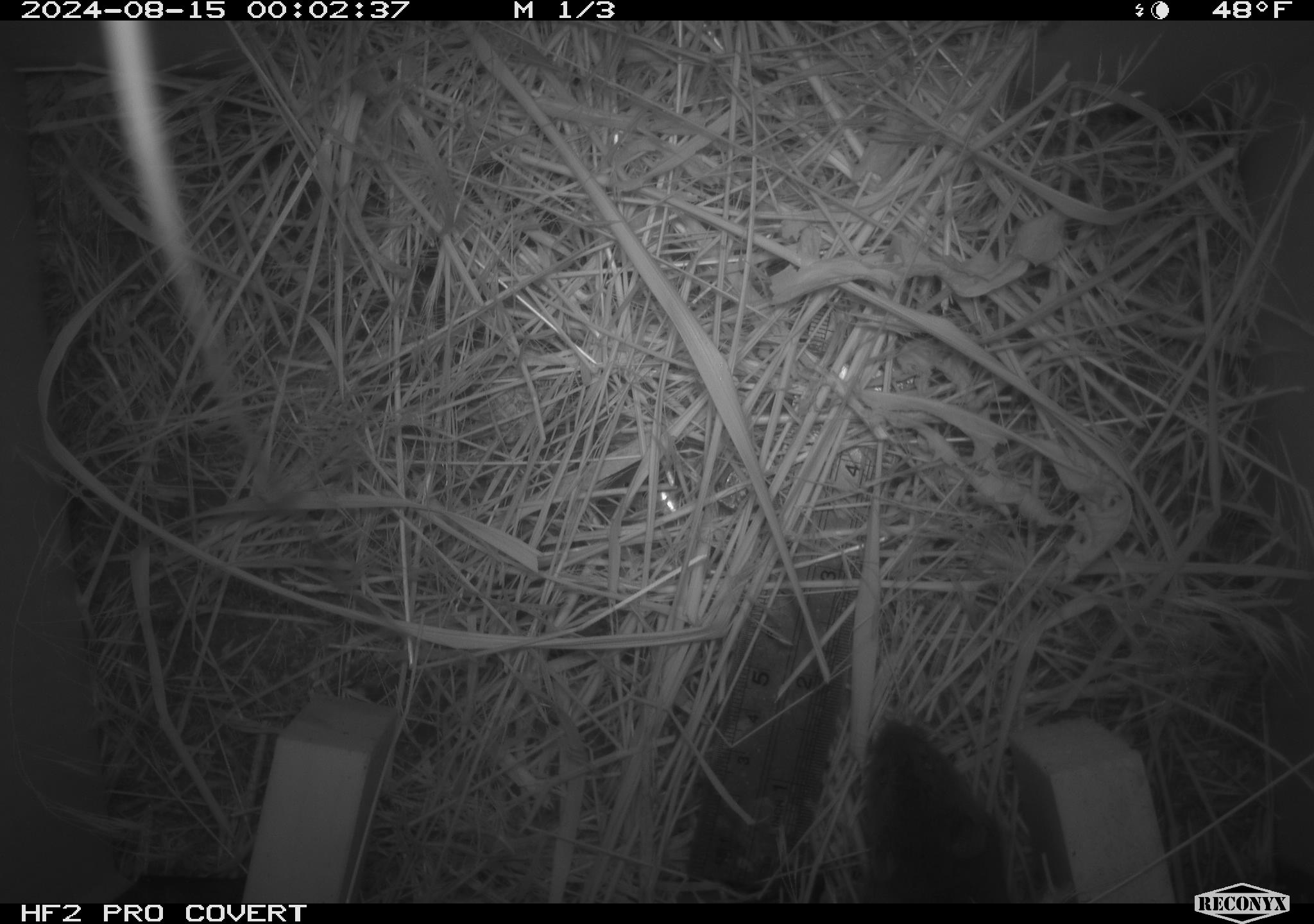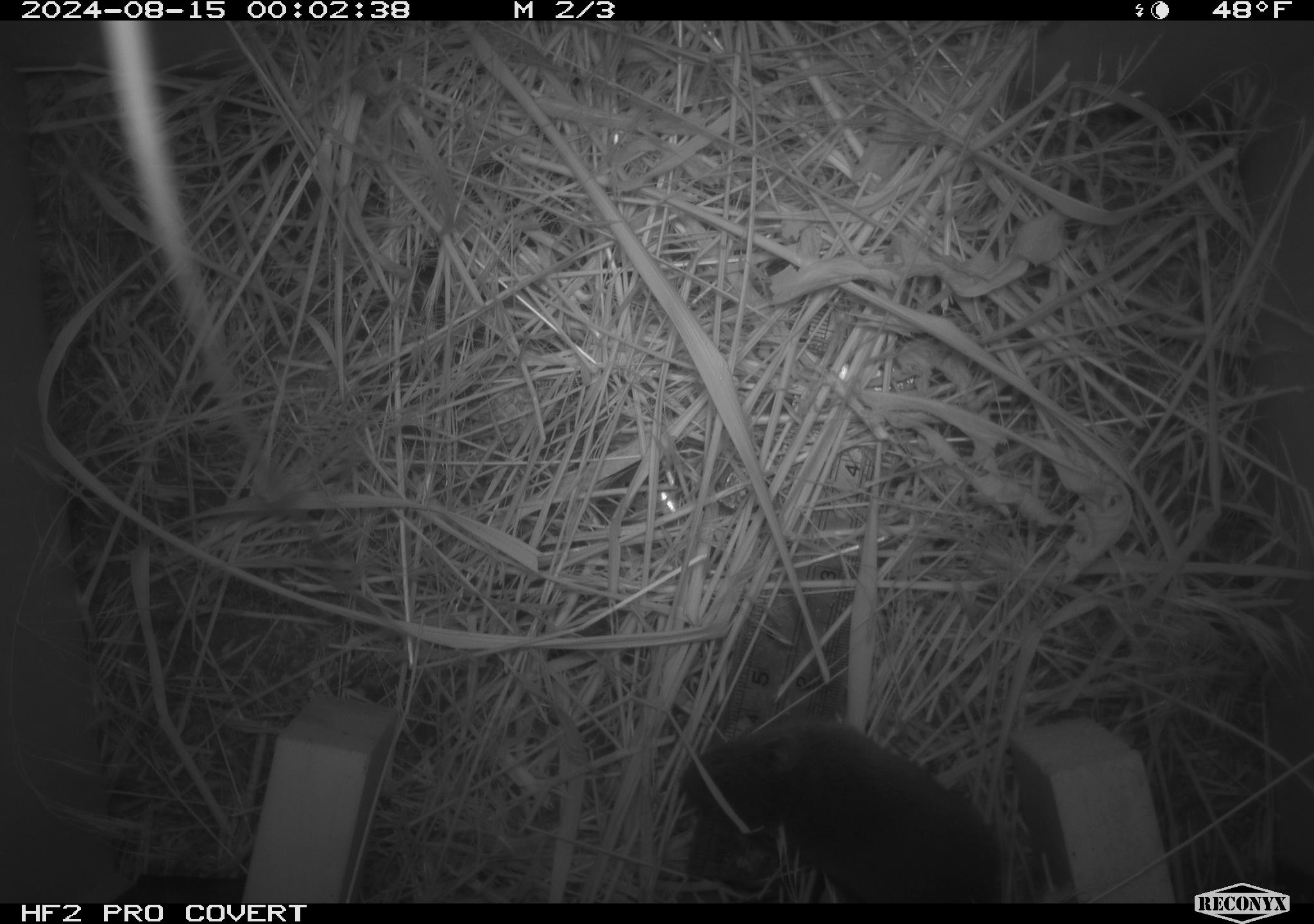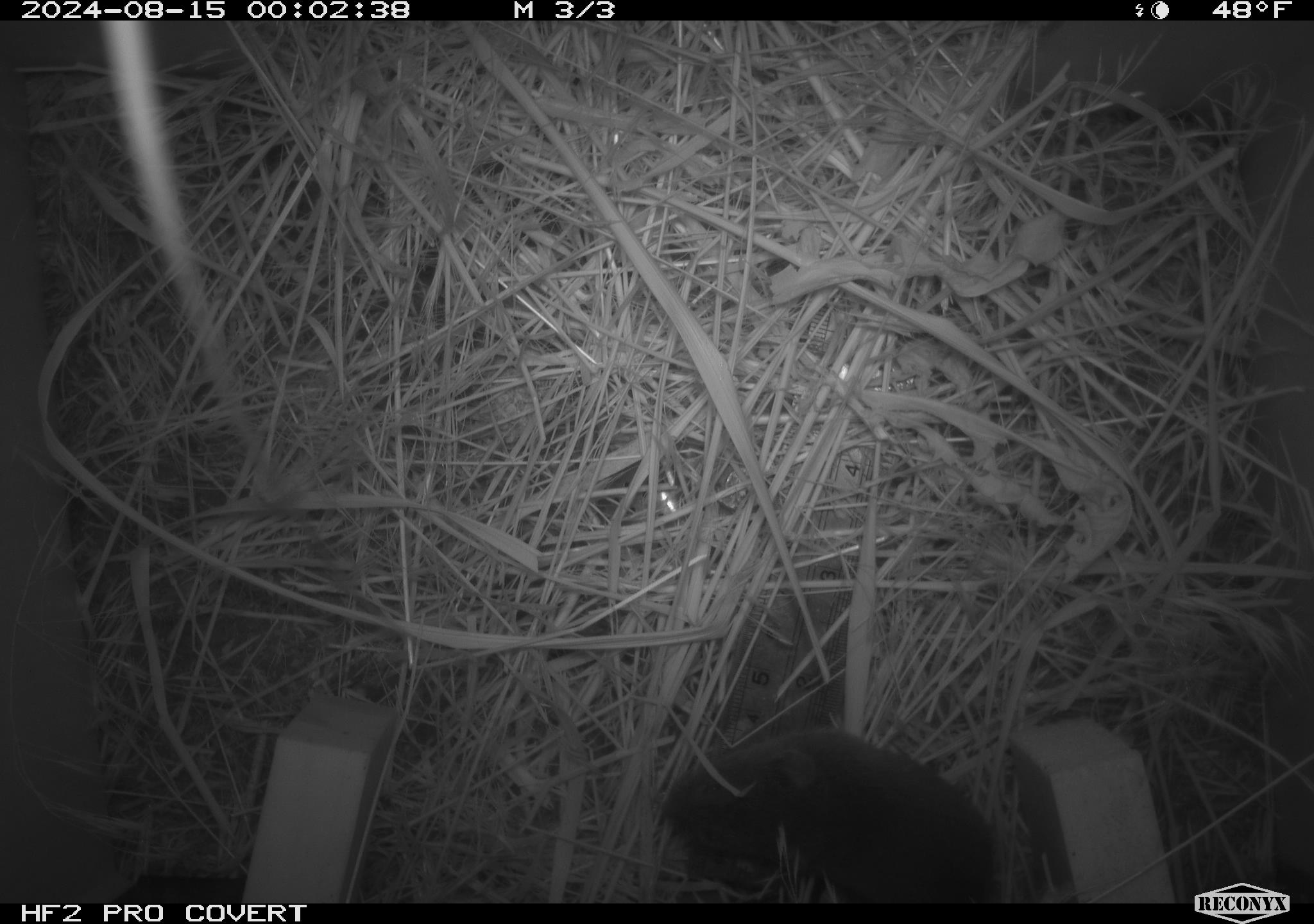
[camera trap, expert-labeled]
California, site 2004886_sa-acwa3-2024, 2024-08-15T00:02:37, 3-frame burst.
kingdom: Animalia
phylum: Chordata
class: Mammalia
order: Rodentia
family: Cricetidae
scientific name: Arvicolinae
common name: voles, lemmings, and muskrats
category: arvicolinae subfamily